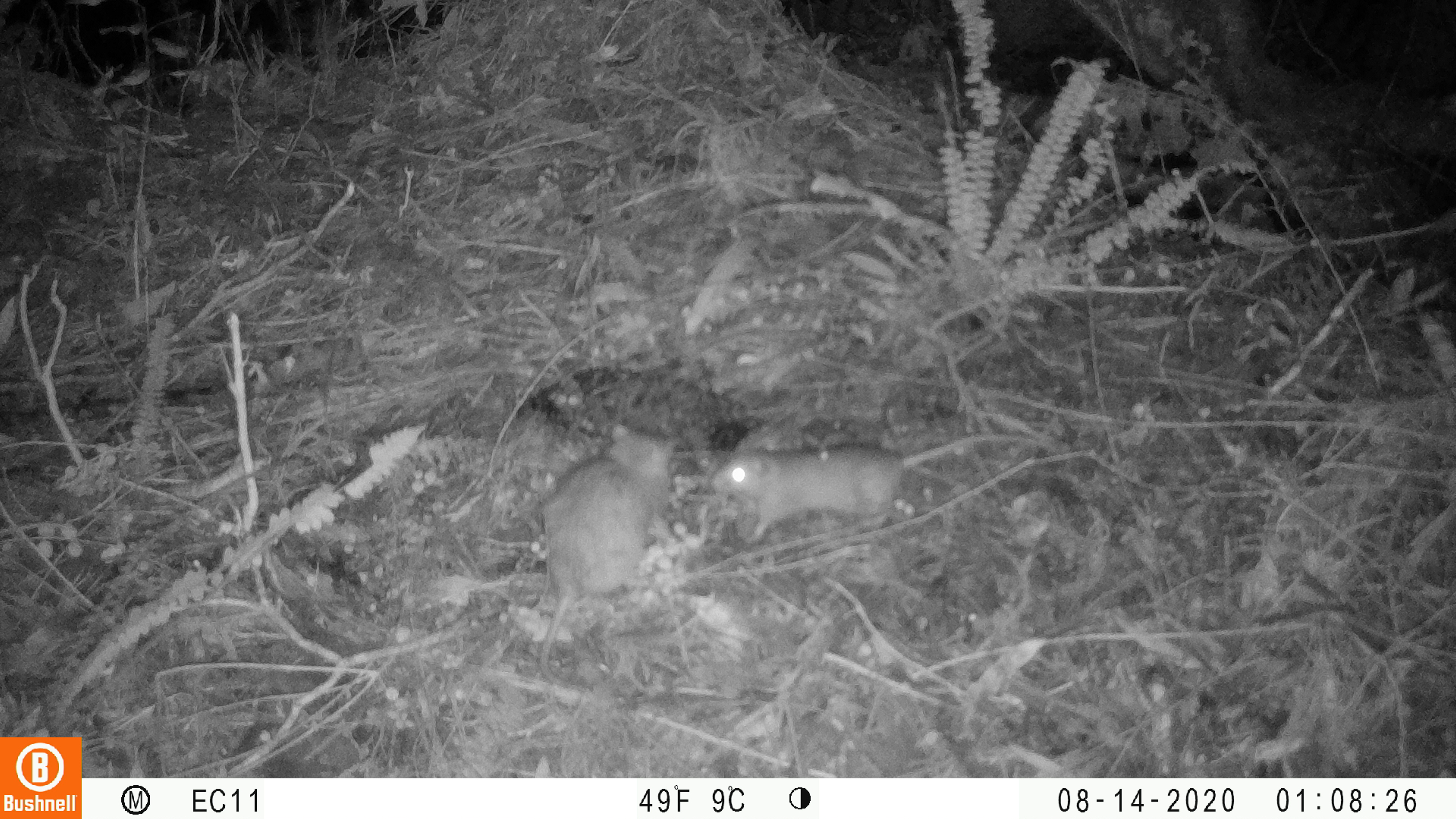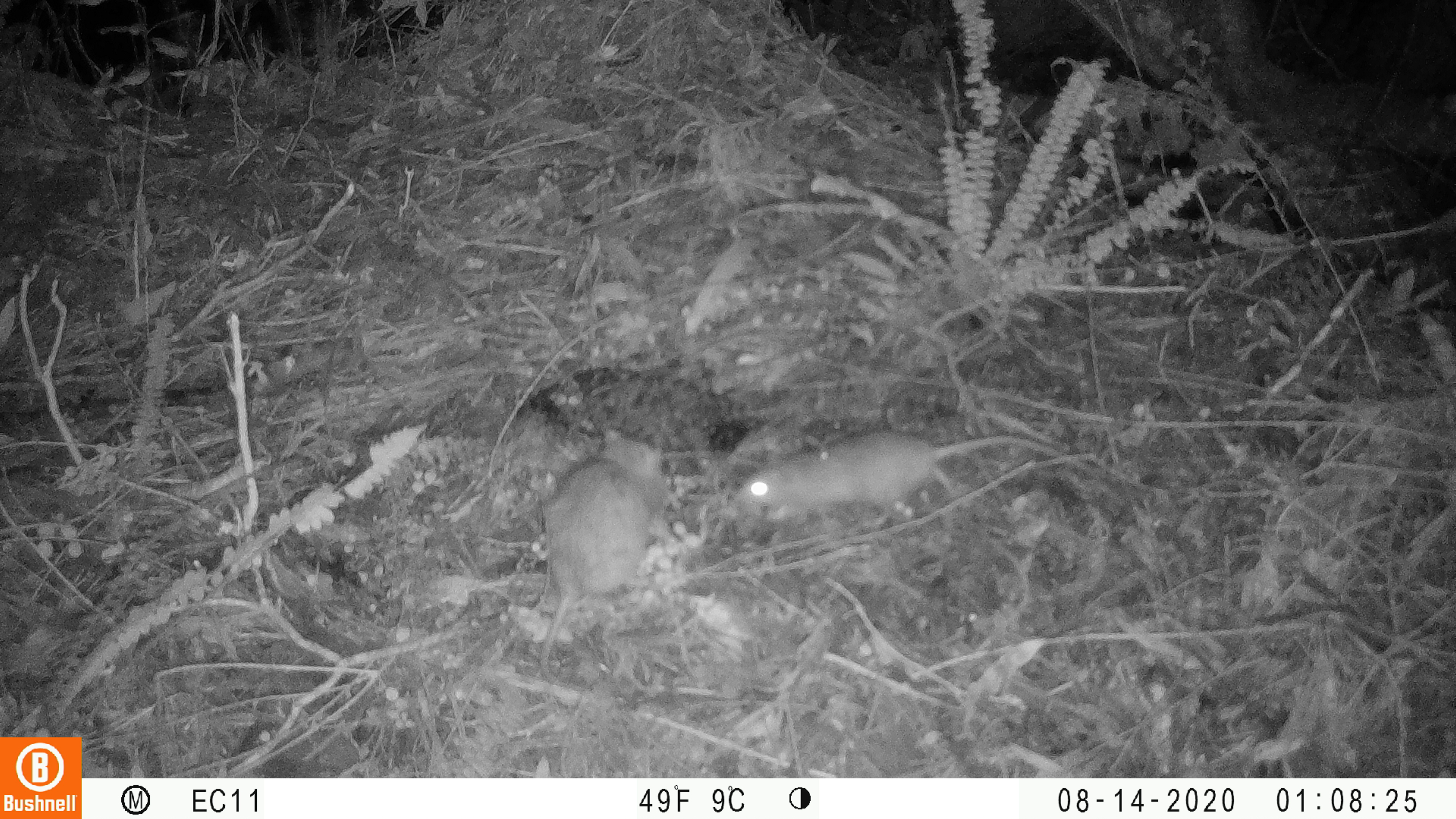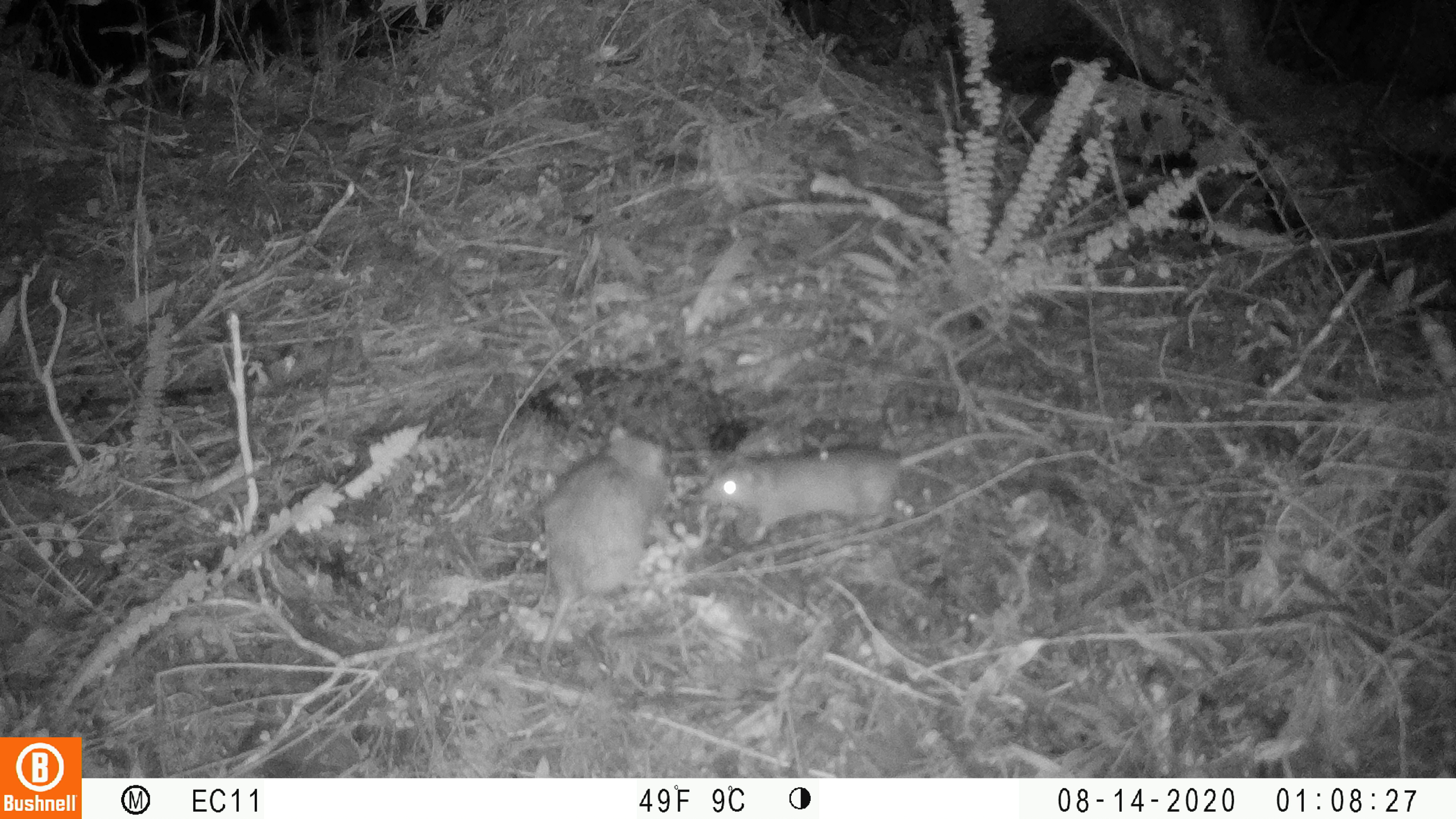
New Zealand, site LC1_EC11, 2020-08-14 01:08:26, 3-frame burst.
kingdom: Animalia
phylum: Chordata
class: Mammalia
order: Rodentia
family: Muridae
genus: Rattus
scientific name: Rattus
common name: rat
Rat (Rattus).